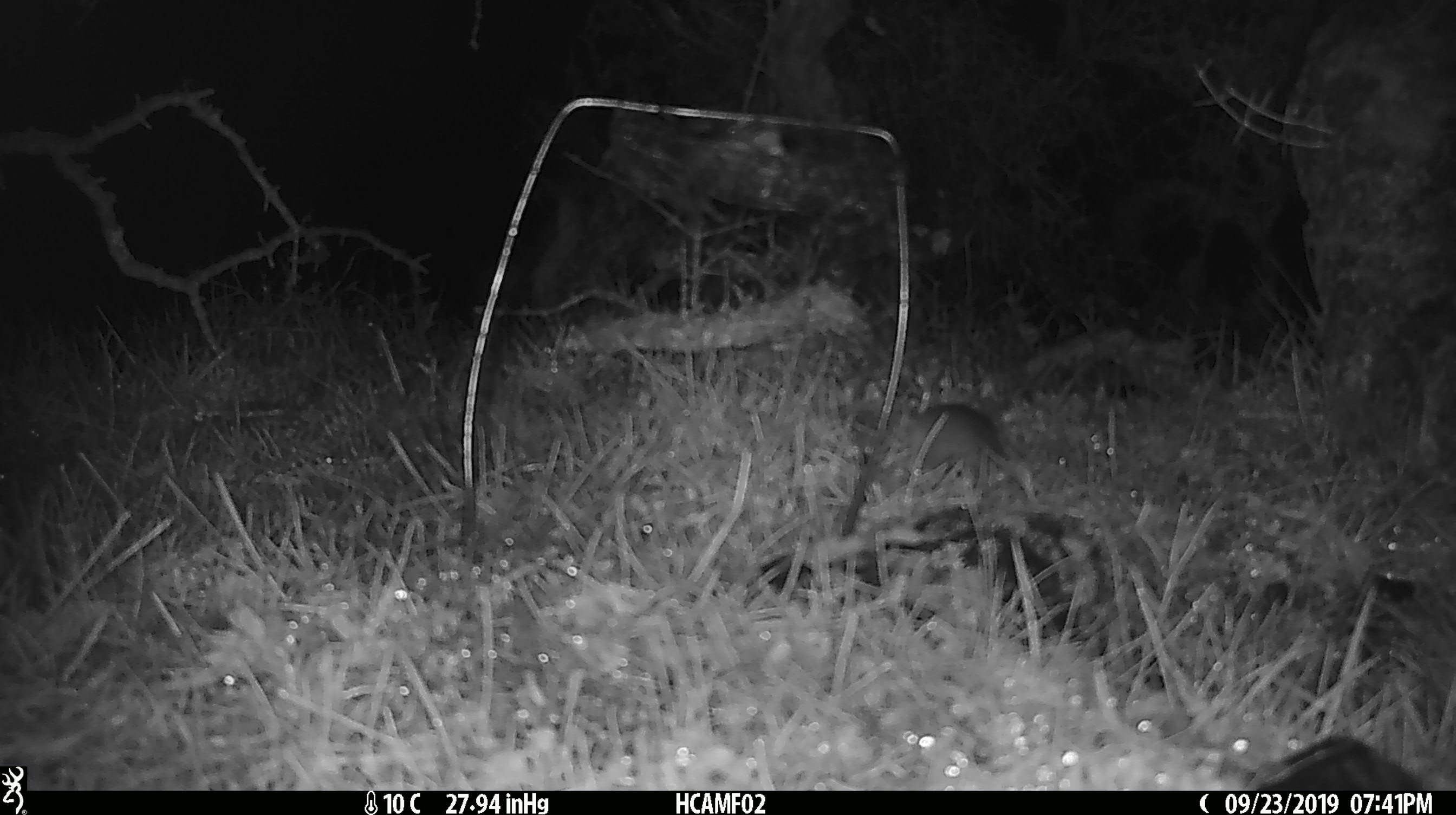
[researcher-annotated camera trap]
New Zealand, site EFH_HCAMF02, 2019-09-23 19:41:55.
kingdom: Animalia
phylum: Chordata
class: Mammalia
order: Rodentia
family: Muridae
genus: Mus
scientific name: Mus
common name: mouse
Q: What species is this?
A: Mouse (Mus).